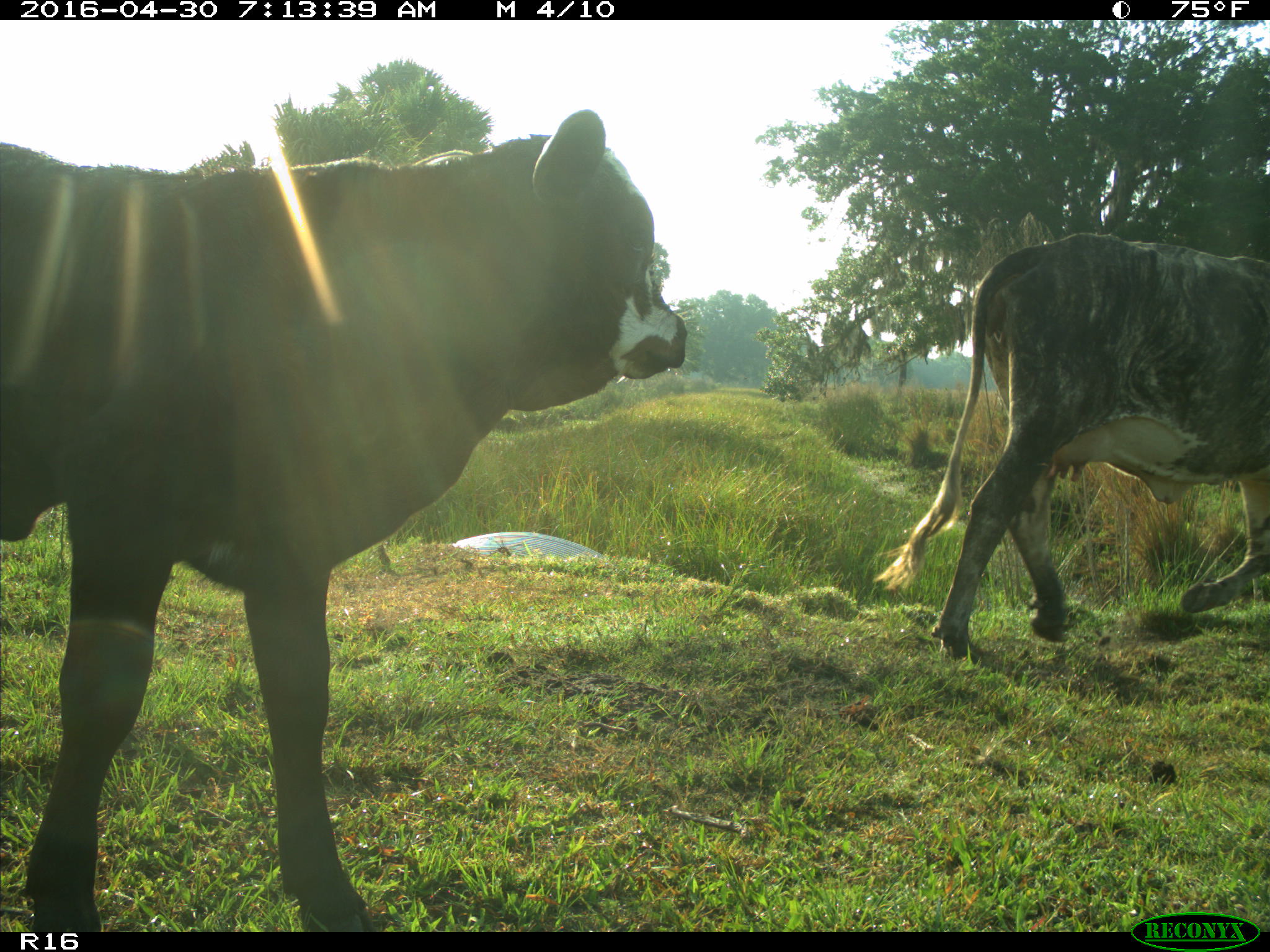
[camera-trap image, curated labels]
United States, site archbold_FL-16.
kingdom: Animalia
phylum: Chordata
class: Mammalia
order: Artiodactyla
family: Bovidae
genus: Bos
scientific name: Bos taurus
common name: domestic cow